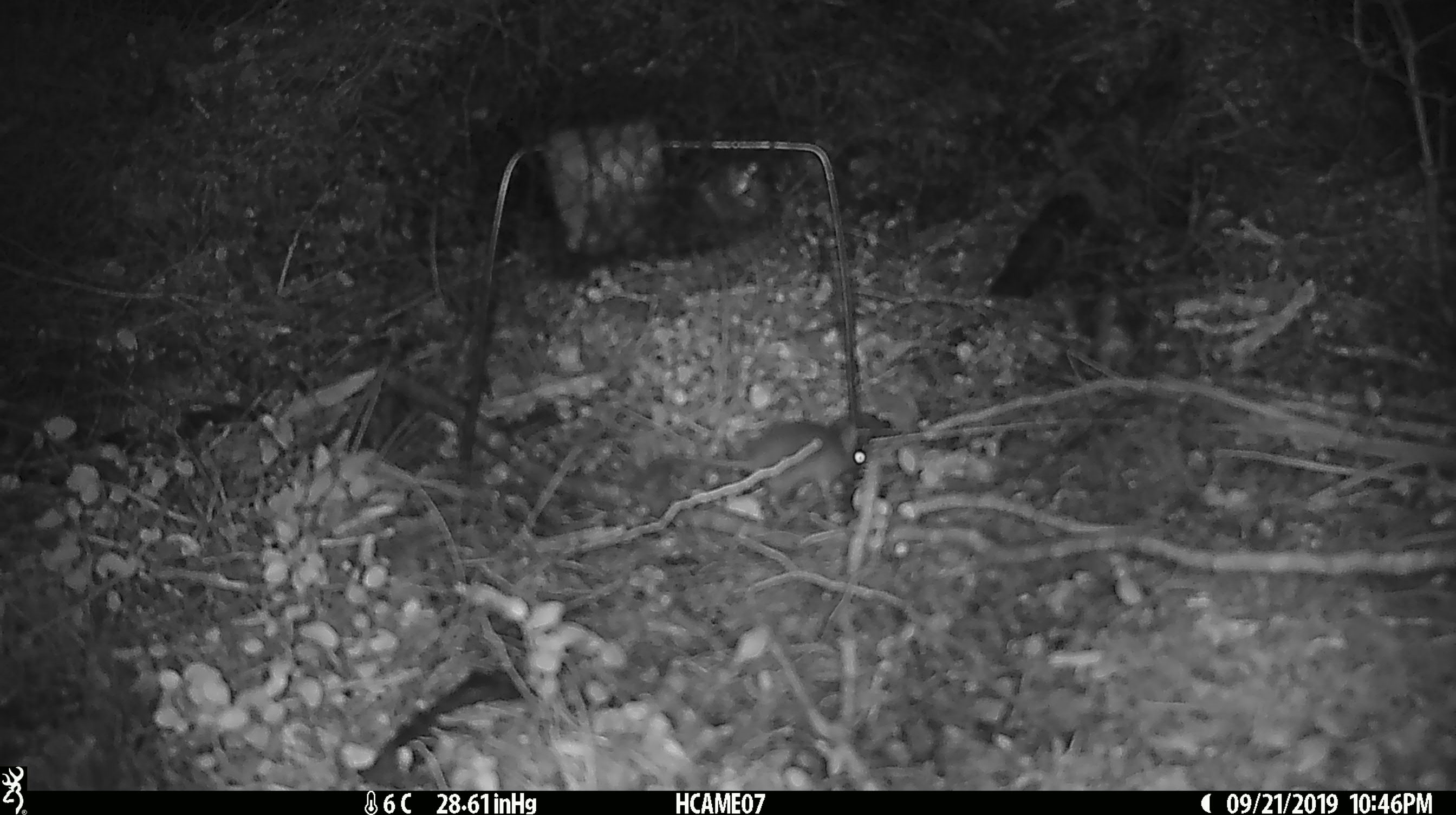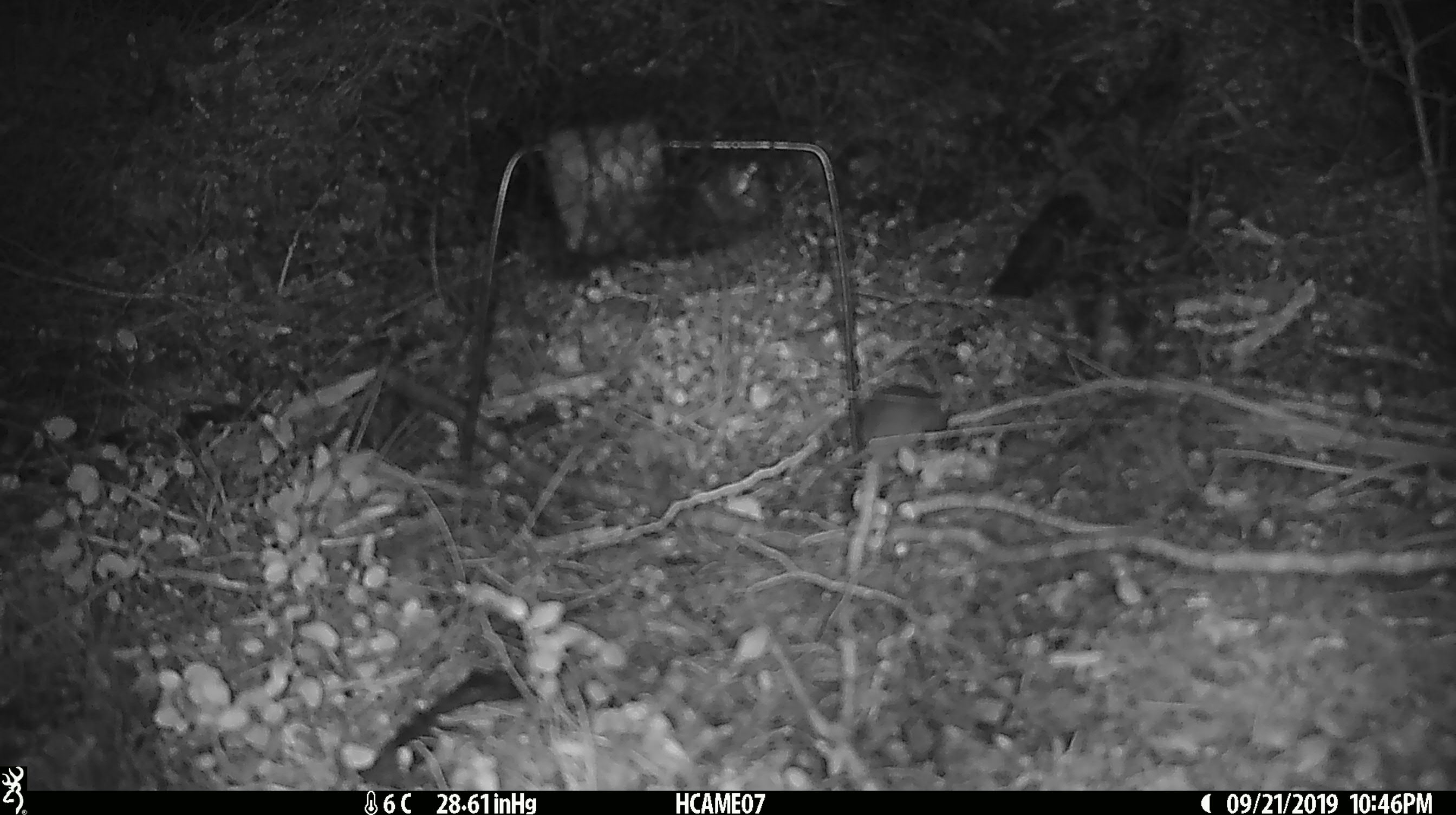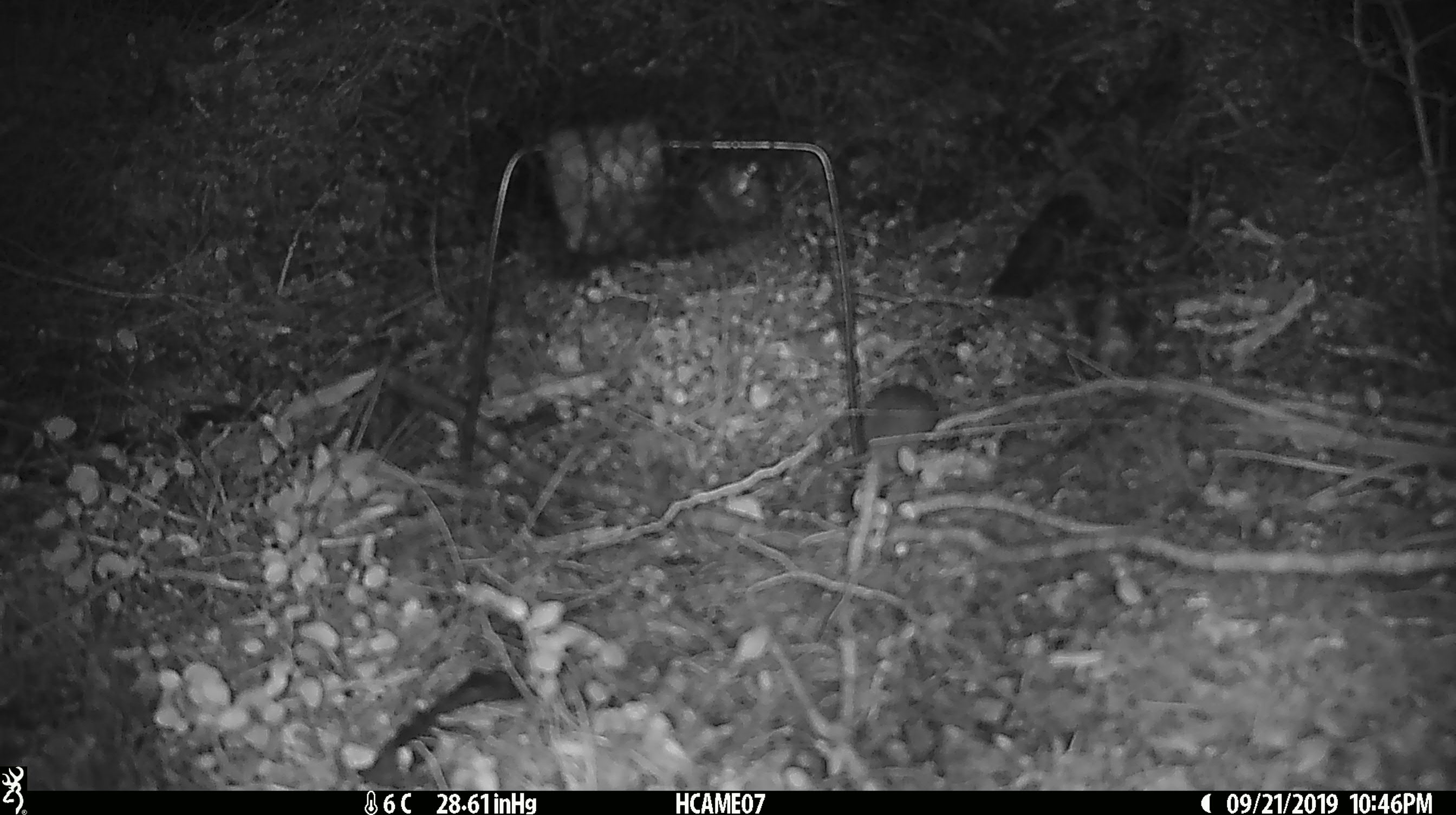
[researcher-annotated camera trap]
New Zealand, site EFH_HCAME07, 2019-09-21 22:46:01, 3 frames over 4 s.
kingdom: Animalia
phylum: Chordata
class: Mammalia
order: Rodentia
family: Muridae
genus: Mus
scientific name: Mus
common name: mouse